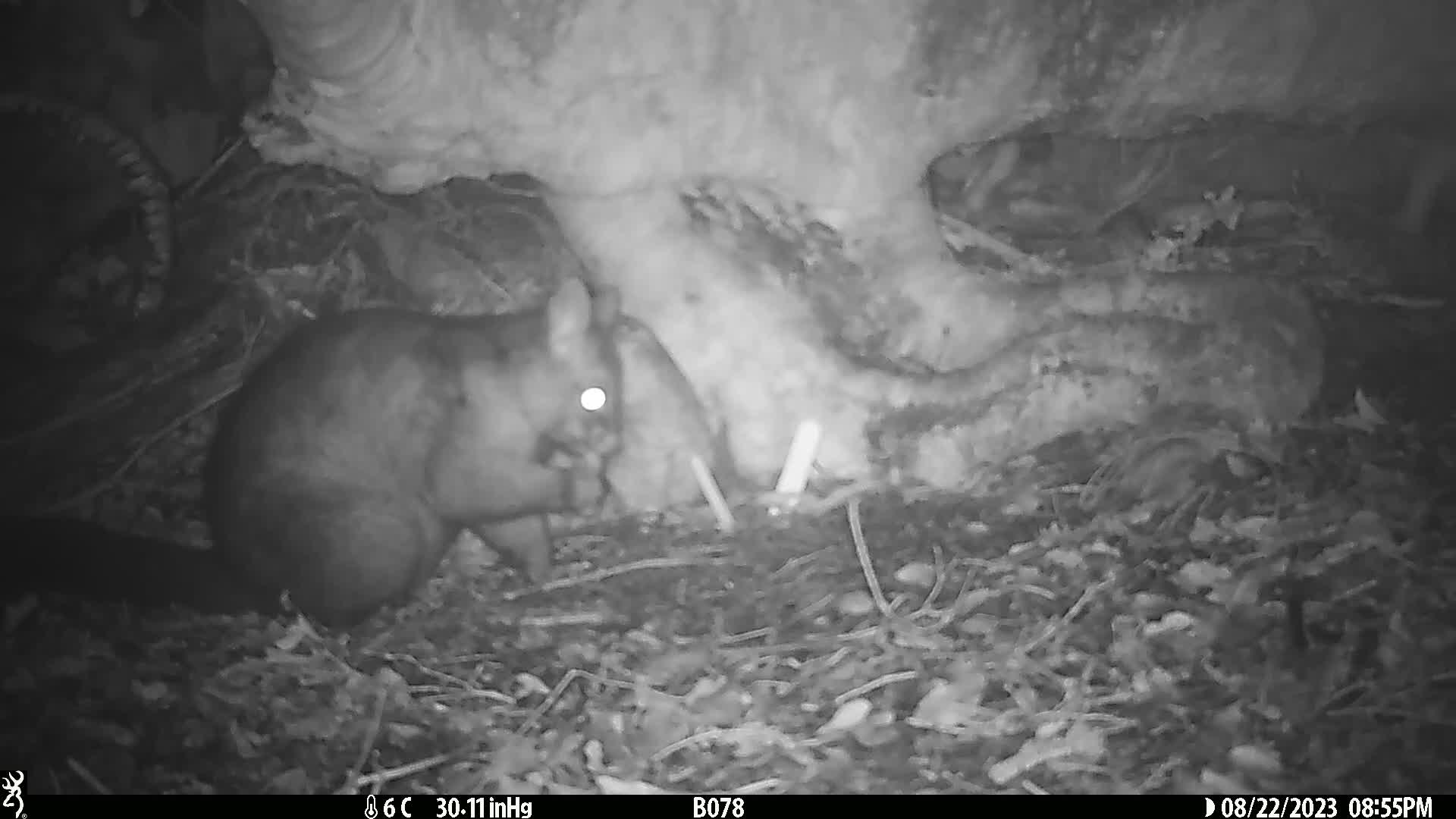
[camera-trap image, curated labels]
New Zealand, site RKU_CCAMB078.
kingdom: Animalia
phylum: Chordata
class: Mammalia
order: Diprotodontia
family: Phalangeridae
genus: Trichosurus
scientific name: Trichosurus vulpecula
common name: common brushtail possum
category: possum